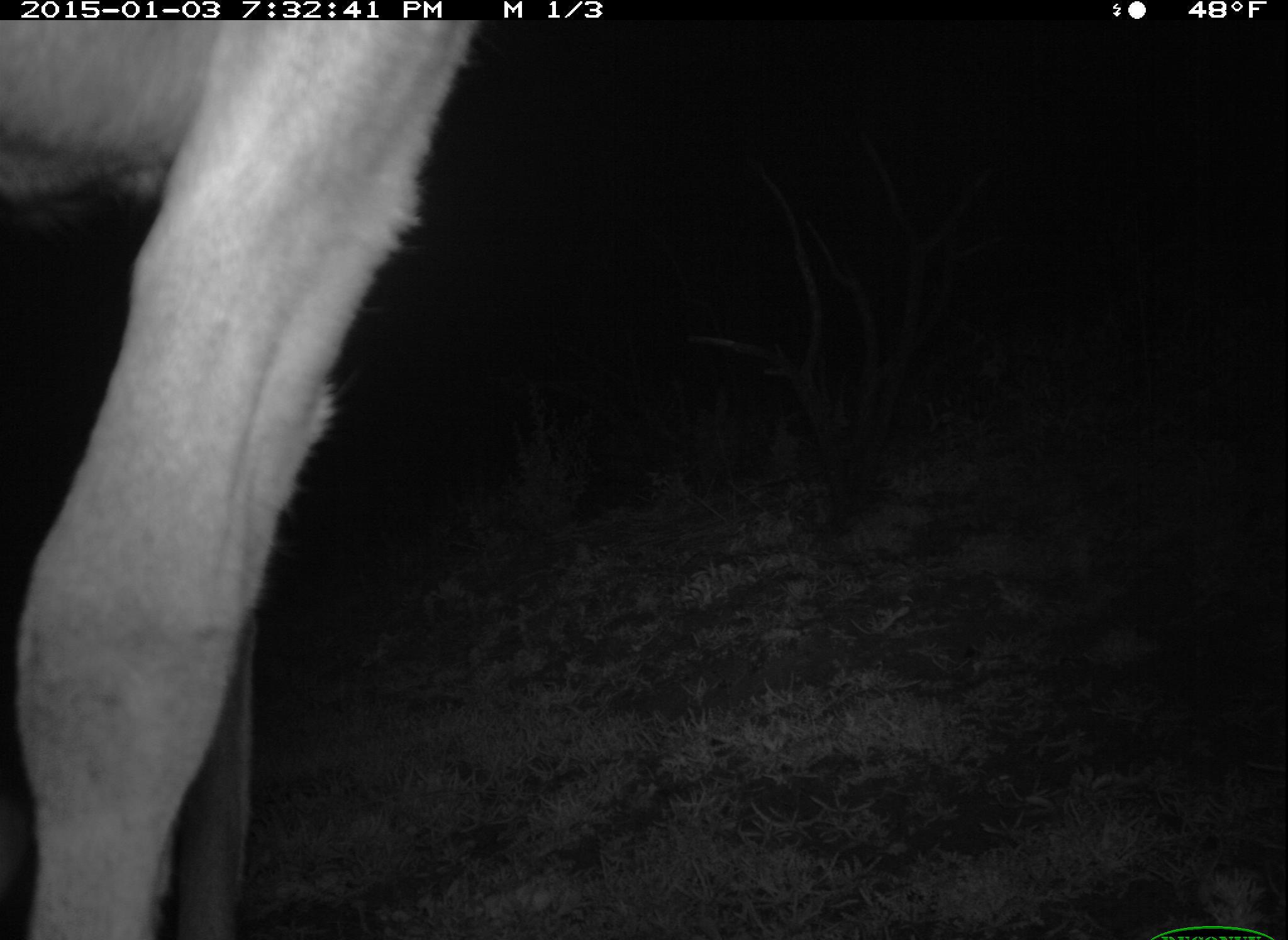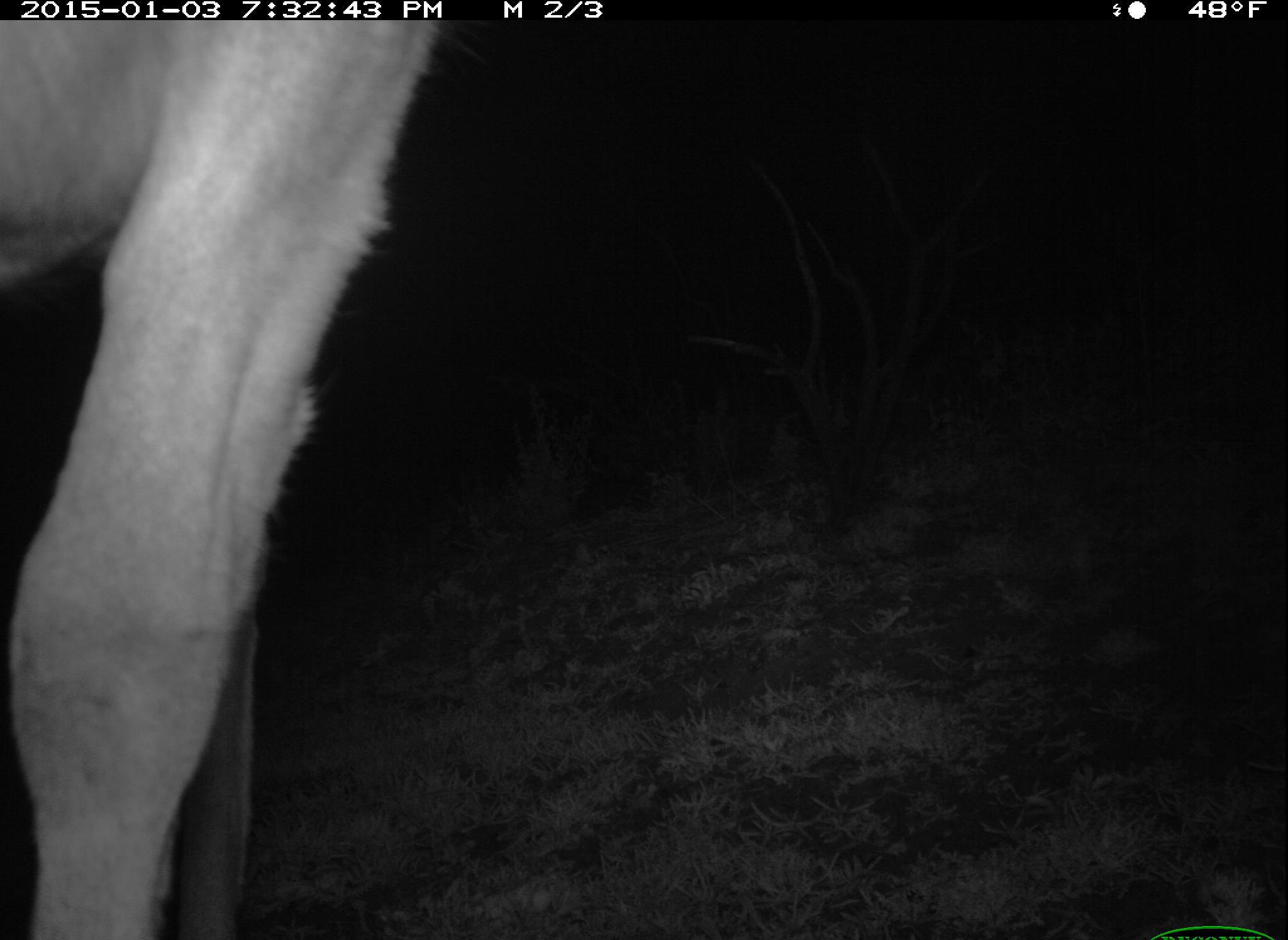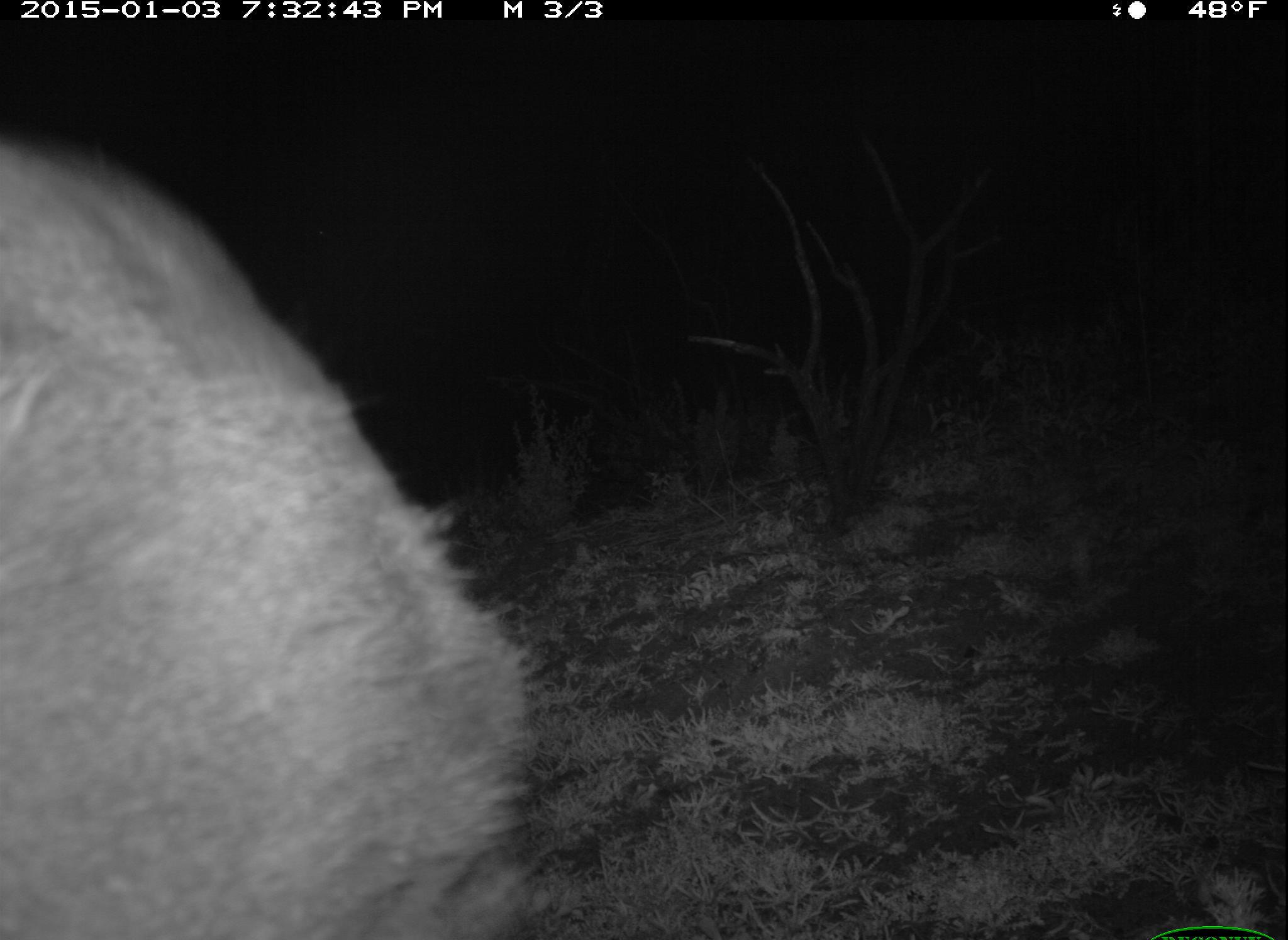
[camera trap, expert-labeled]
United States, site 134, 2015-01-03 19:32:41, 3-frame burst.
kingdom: Animalia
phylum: Chordata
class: Mammalia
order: Artiodactyla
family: Cervidae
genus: Odocoileus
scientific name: Odocoileus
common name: deer